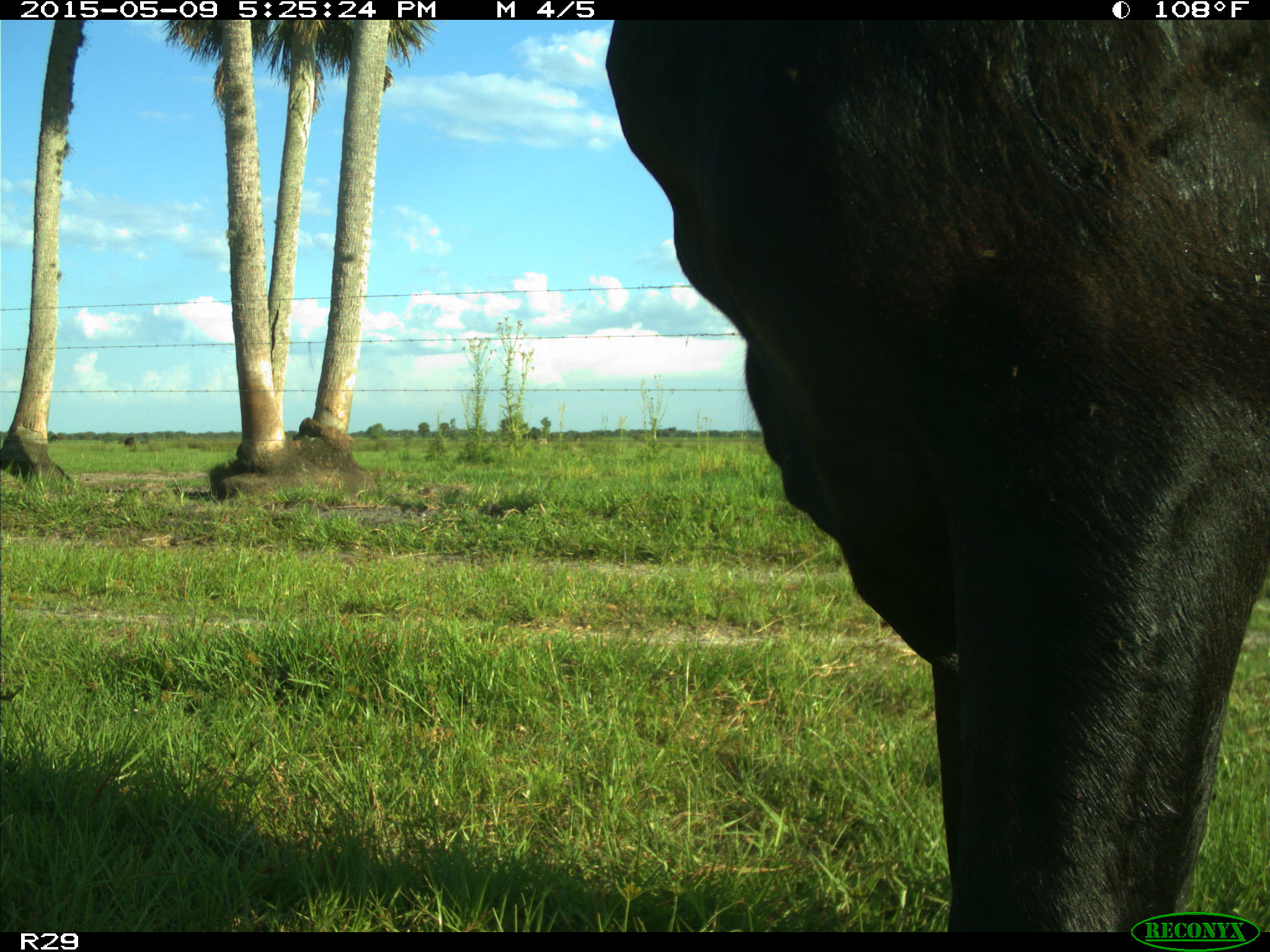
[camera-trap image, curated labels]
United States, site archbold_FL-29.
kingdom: Animalia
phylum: Chordata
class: Mammalia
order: Artiodactyla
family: Bovidae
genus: Bos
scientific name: Bos taurus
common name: domestic cow